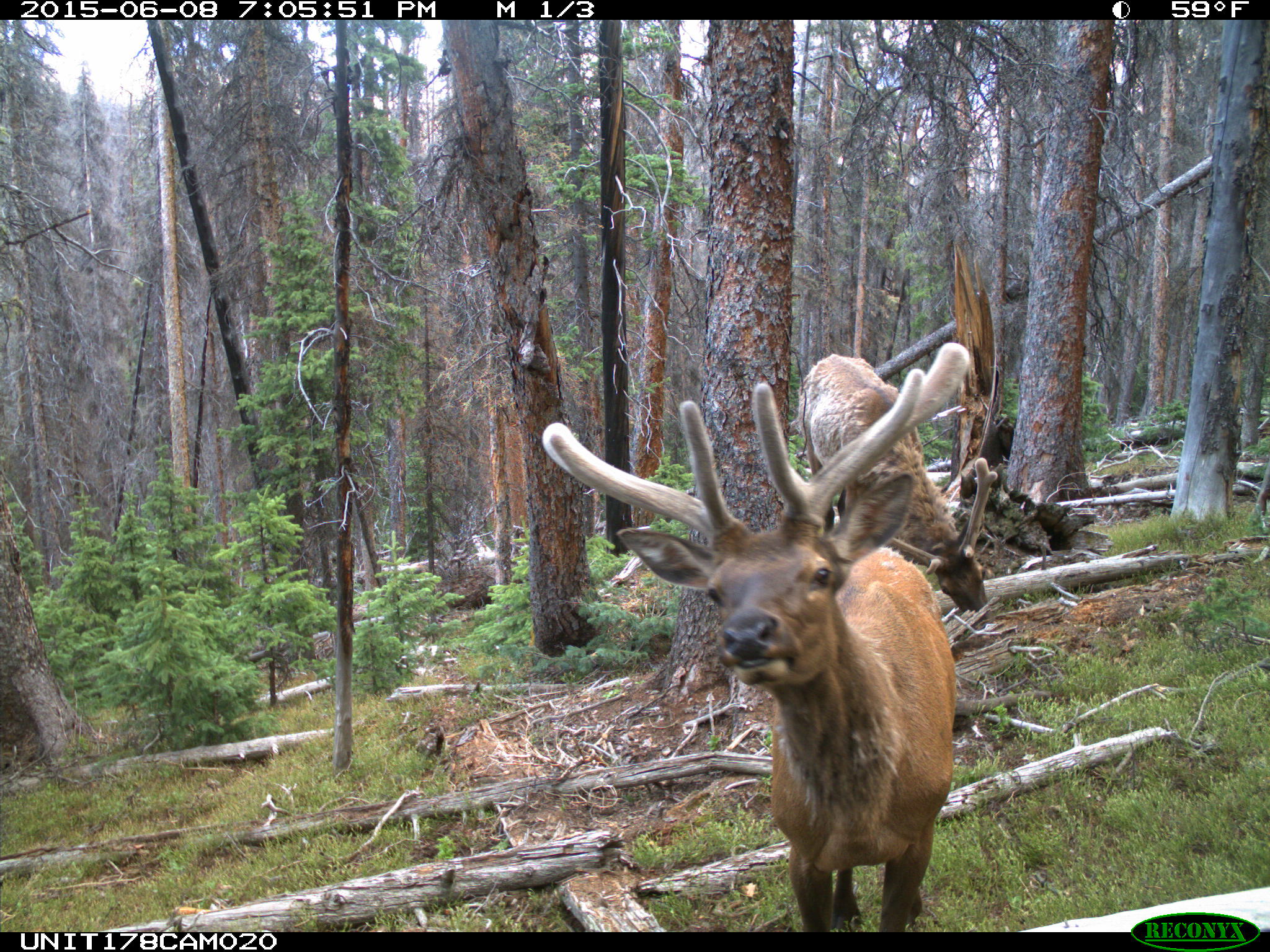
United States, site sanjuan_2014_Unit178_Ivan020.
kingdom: Animalia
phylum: Chordata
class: Mammalia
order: Artiodactyla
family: Cervidae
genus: Cervus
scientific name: Cervus elaphus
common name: red deer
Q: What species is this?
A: Cervus elaphus (red deer).